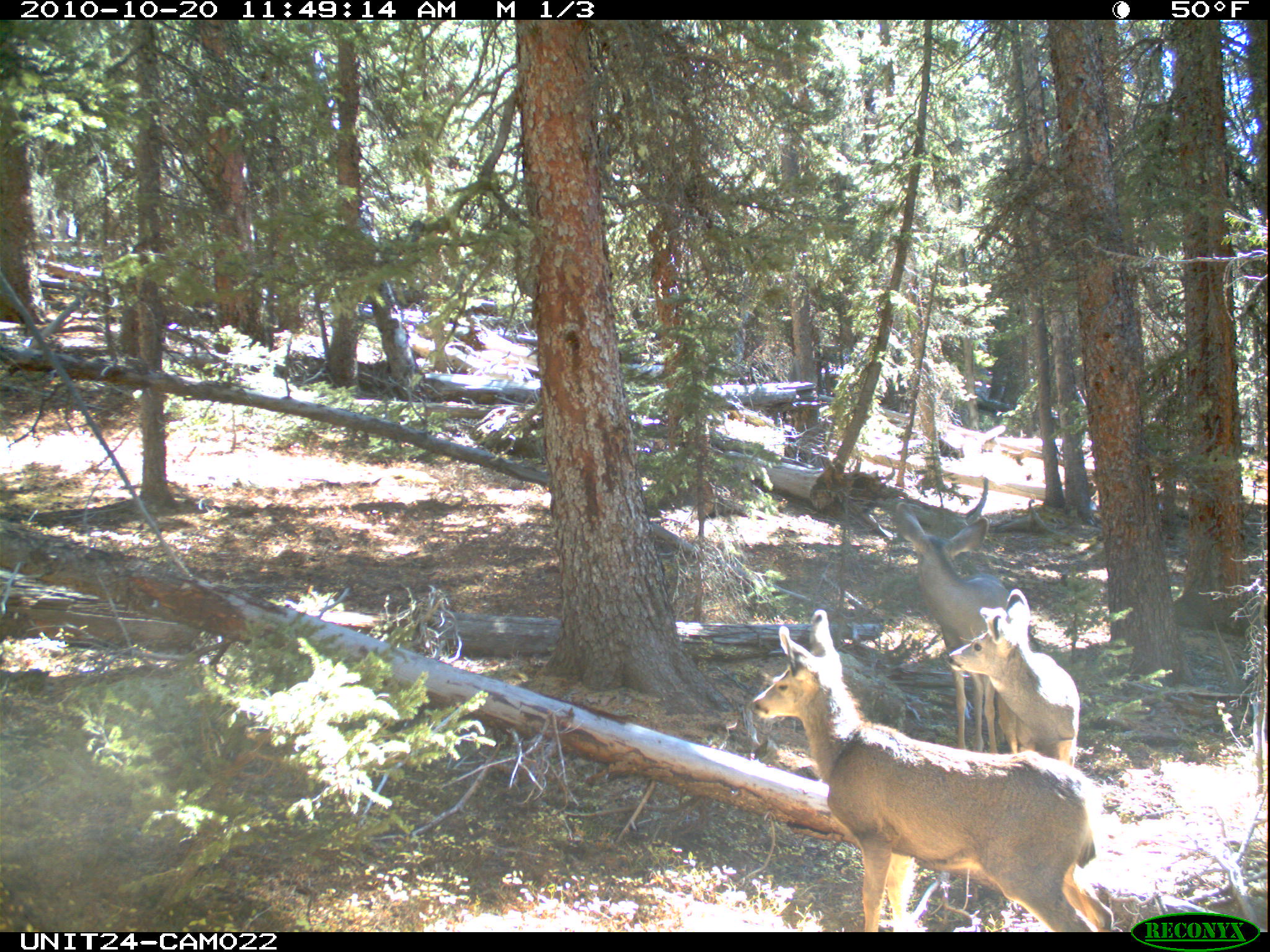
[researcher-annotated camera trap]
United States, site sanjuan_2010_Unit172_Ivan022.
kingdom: Animalia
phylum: Chordata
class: Mammalia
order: Artiodactyla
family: Cervidae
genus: Odocoileus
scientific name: Odocoileus hemionus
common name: mule deer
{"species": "Odocoileus hemionus (mule deer)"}